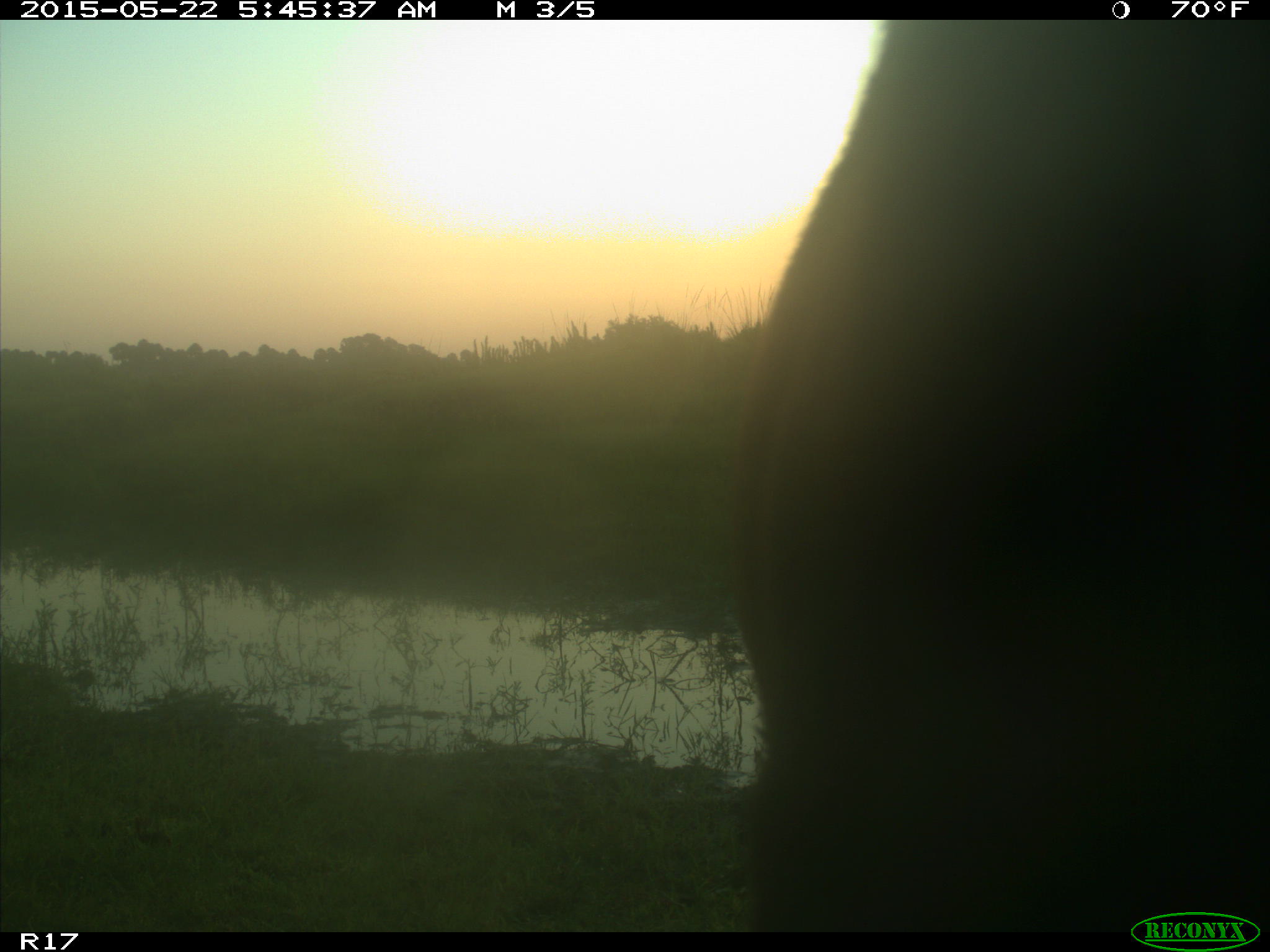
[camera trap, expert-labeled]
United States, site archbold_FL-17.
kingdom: Animalia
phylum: Chordata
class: Mammalia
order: Artiodactyla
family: Bovidae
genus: Bos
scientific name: Bos taurus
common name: domestic cow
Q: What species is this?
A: Bos taurus (domestic cow).